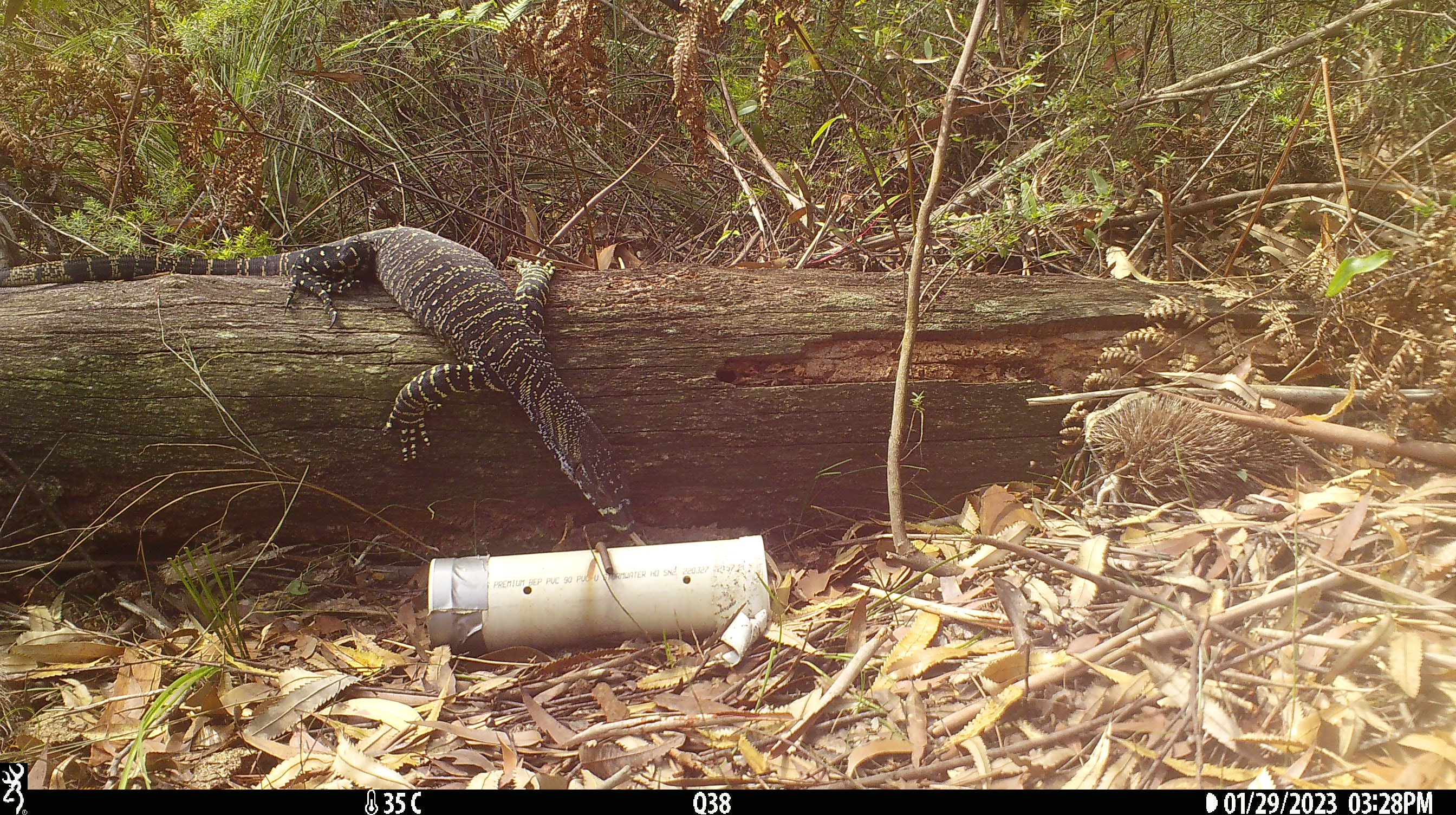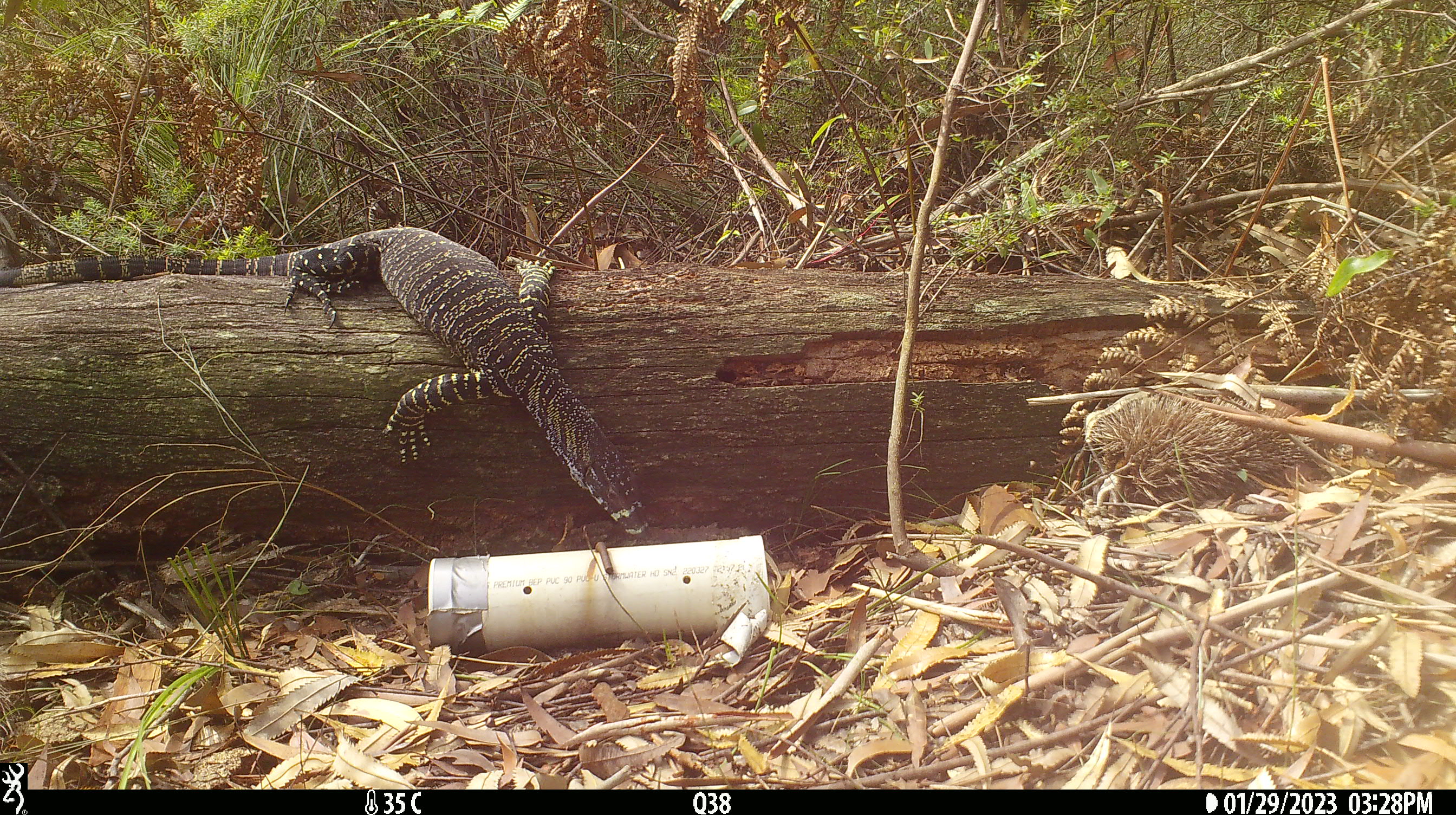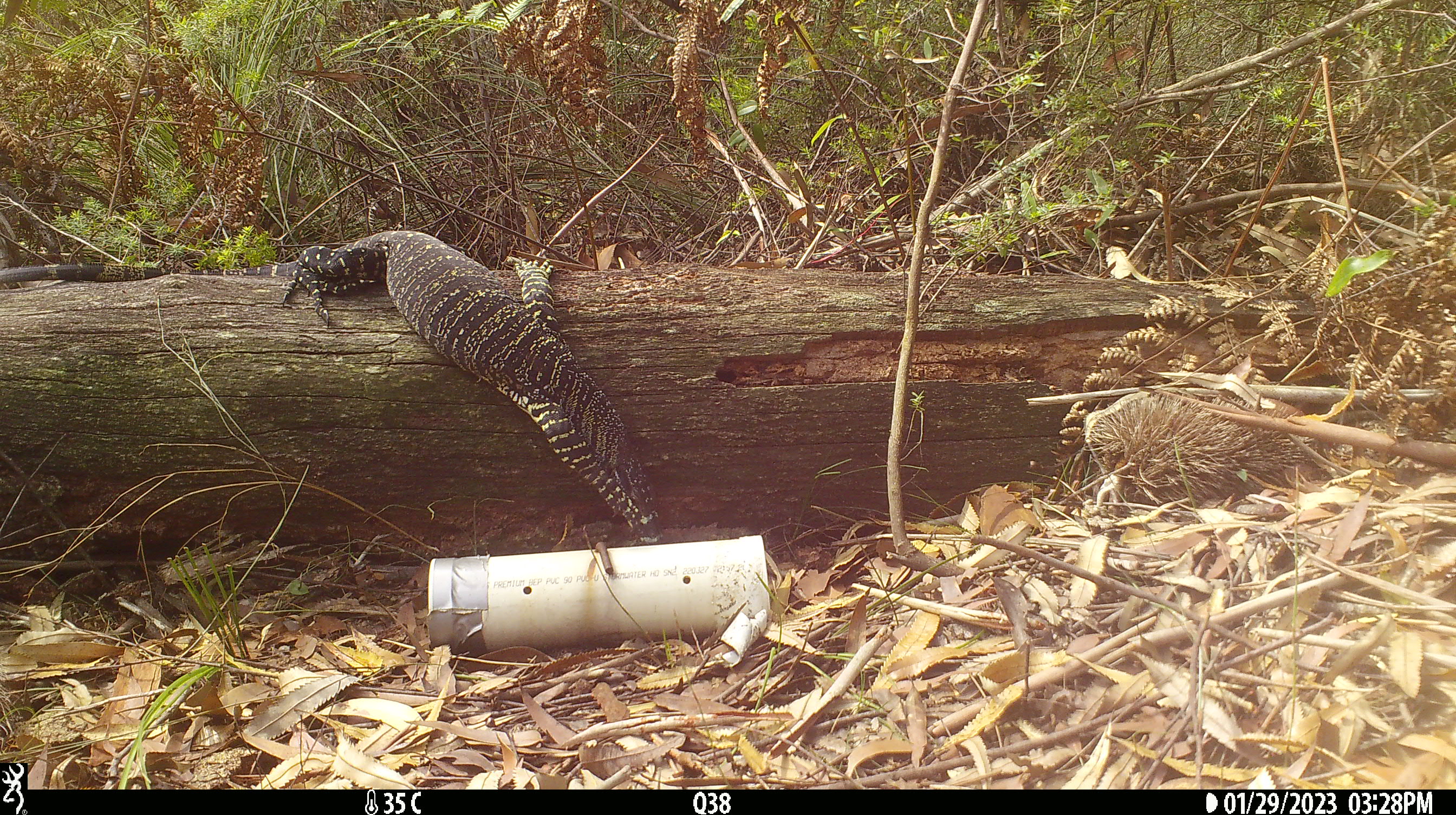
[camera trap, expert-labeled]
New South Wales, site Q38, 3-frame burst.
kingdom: Animalia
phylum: Chordata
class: Reptilia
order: Squamata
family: Varanidae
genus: Varanus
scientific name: Varanus varius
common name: lace monitor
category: goanna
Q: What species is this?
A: Goanna (lace monitor) (Varanus varius).